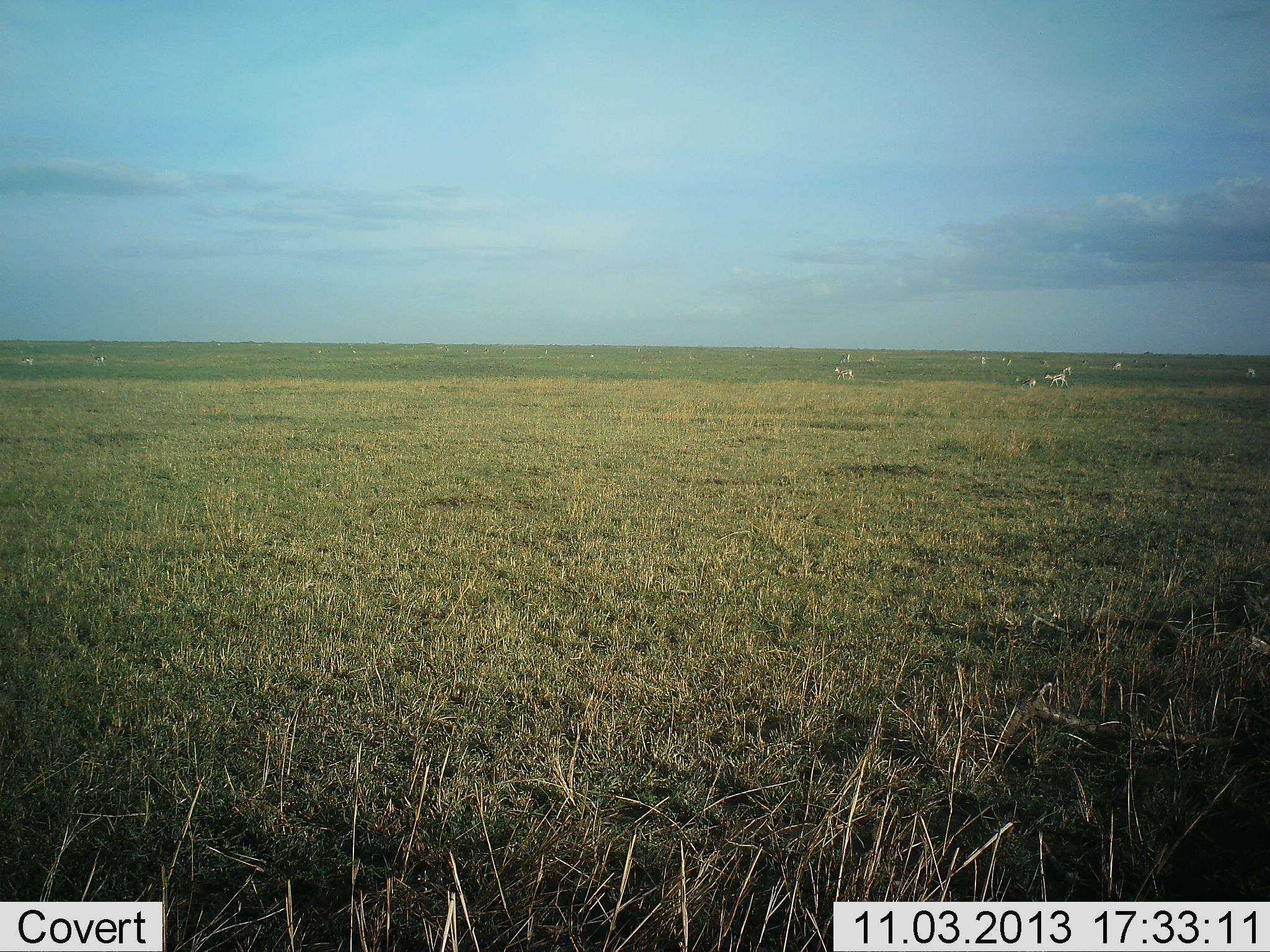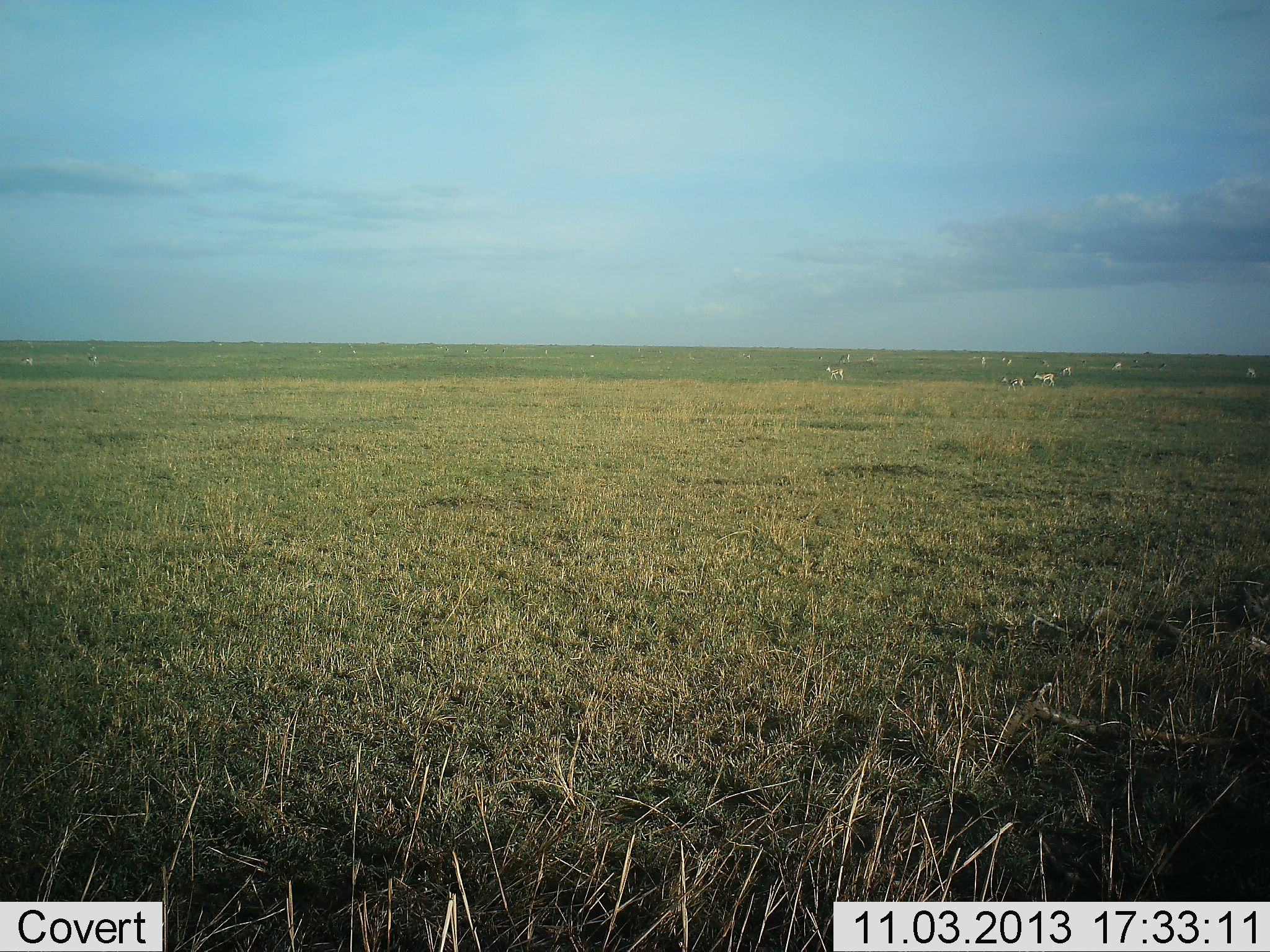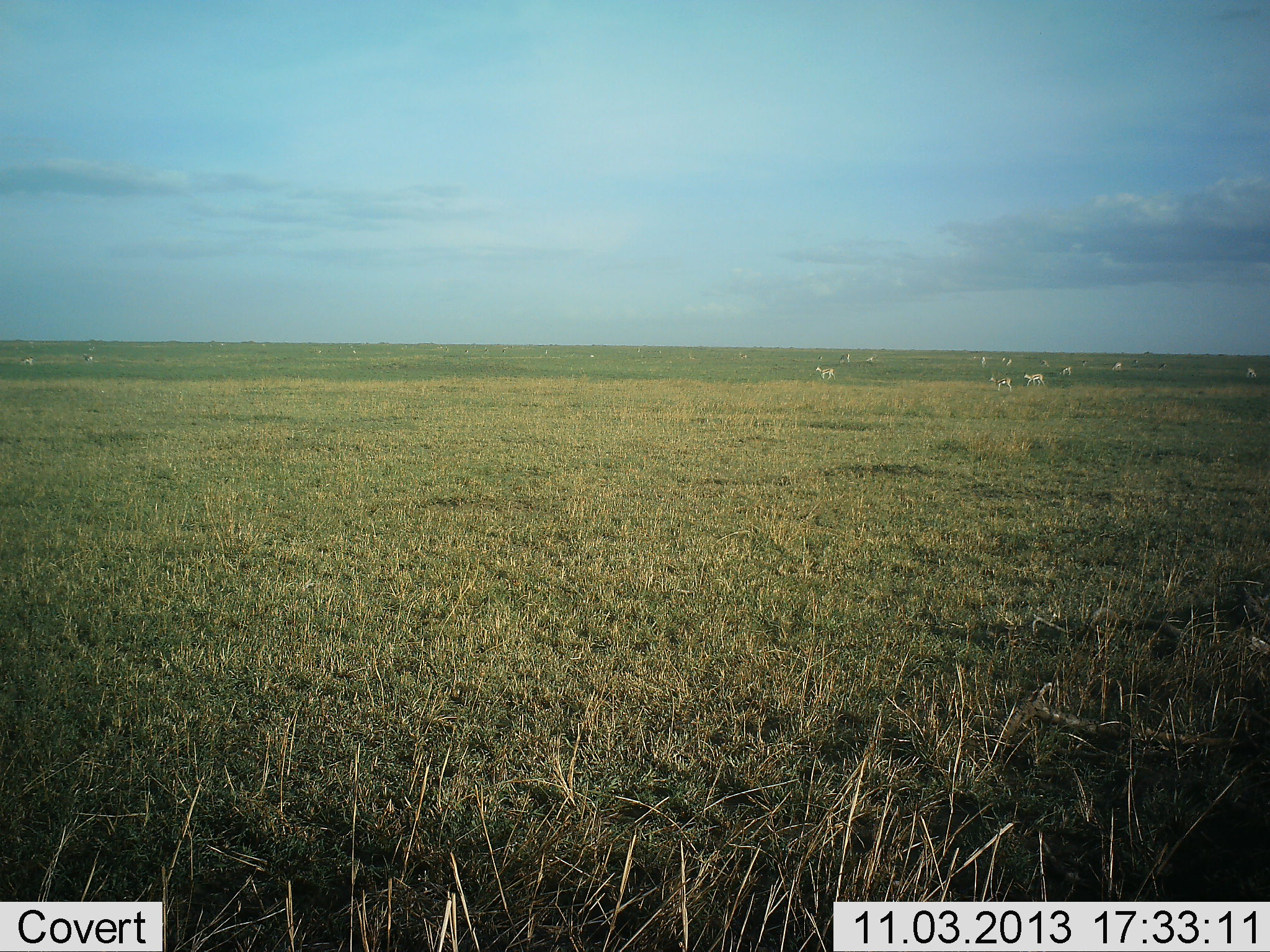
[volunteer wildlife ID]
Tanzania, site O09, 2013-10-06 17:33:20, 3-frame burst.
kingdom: Animalia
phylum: Chordata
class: Mammalia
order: Artiodactyla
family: Bovidae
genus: Eudorcas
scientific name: Eudorcas thomsonii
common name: thomson's gazelle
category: gazellethomsons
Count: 11-50.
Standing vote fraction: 20%.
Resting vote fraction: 0%.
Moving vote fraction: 80%.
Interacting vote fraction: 0%.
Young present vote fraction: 0%.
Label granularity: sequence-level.